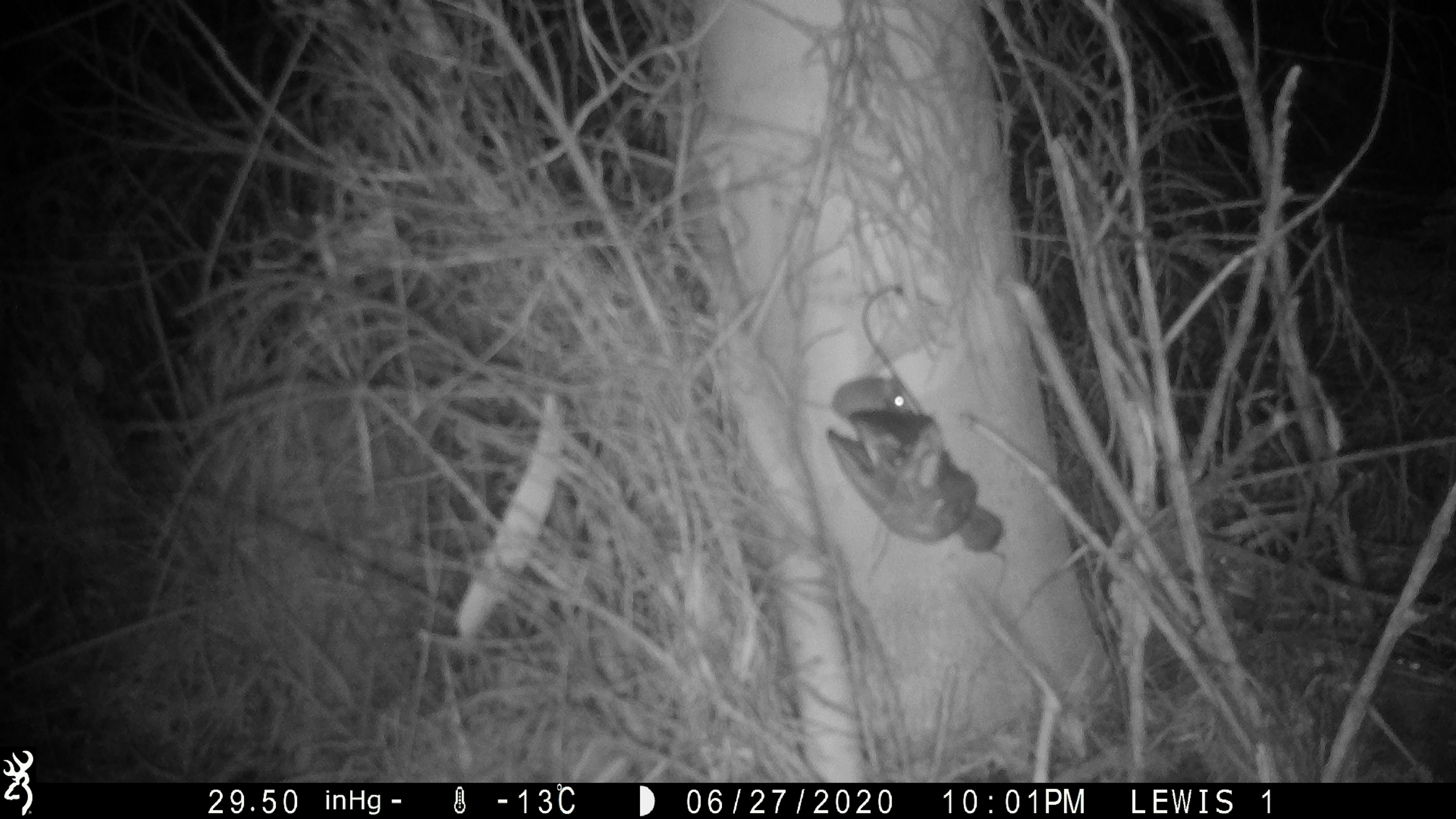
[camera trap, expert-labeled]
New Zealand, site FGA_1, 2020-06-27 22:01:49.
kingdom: Animalia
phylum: Chordata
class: Mammalia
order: Rodentia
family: Muridae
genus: Mus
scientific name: Mus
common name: mouse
Mouse (Mus).